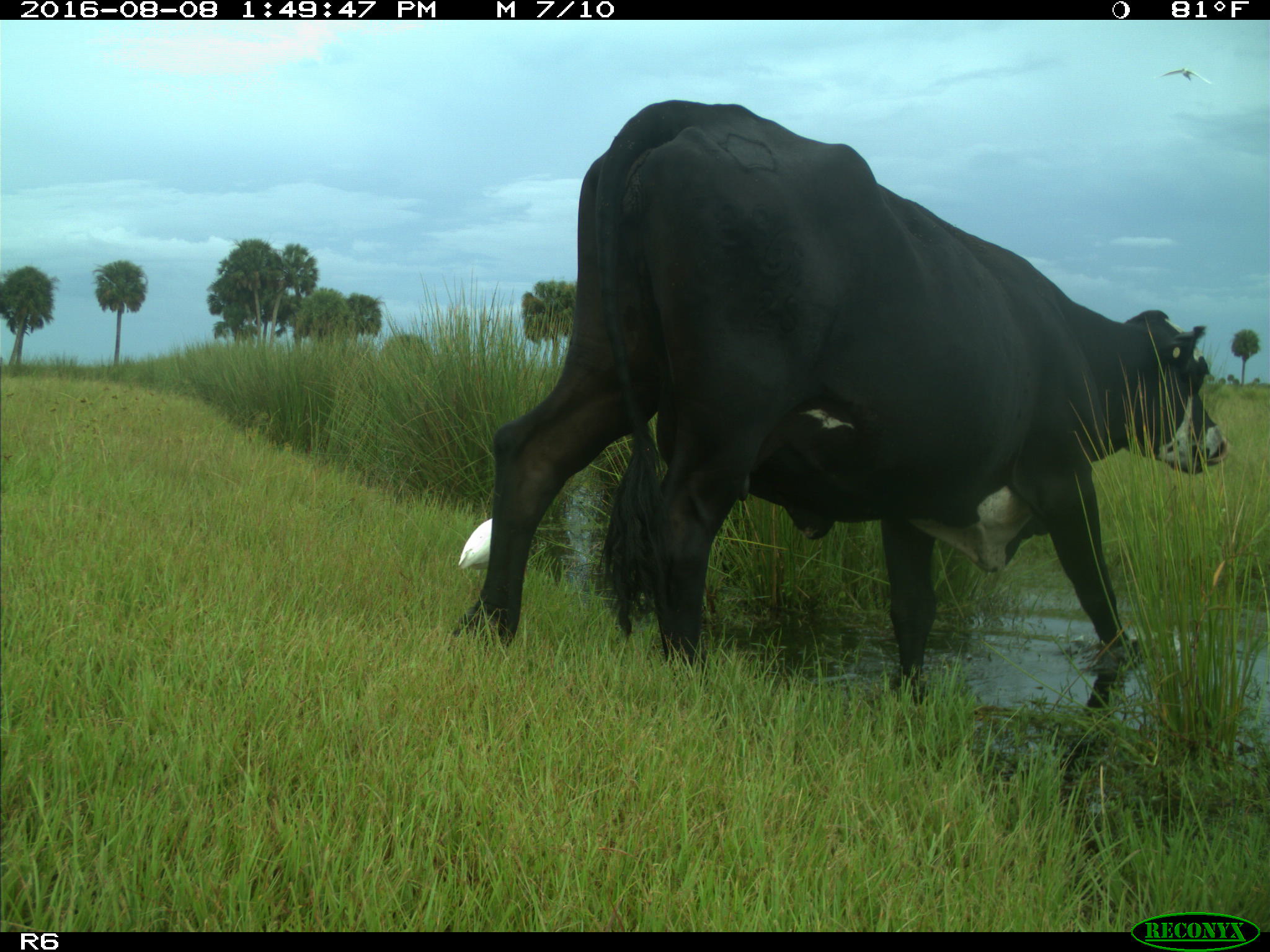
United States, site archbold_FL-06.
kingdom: Animalia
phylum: Chordata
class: Mammalia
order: Artiodactyla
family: Bovidae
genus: Bos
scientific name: Bos taurus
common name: domestic cow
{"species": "Bos taurus (domestic cow)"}